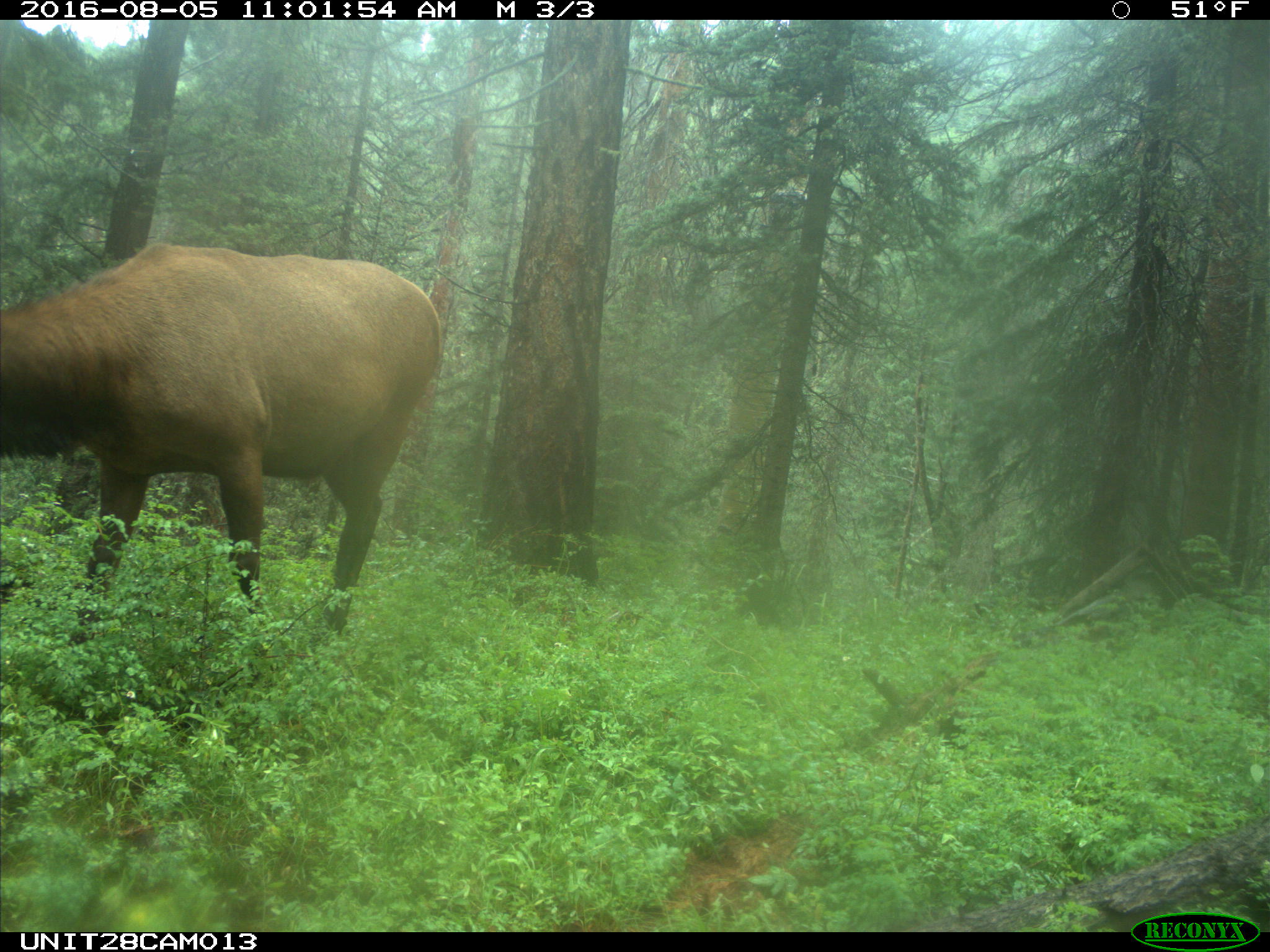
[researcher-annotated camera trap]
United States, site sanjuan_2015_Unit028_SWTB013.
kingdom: Animalia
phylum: Chordata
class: Mammalia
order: Artiodactyla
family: Cervidae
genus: Cervus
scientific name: Cervus elaphus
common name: red deer